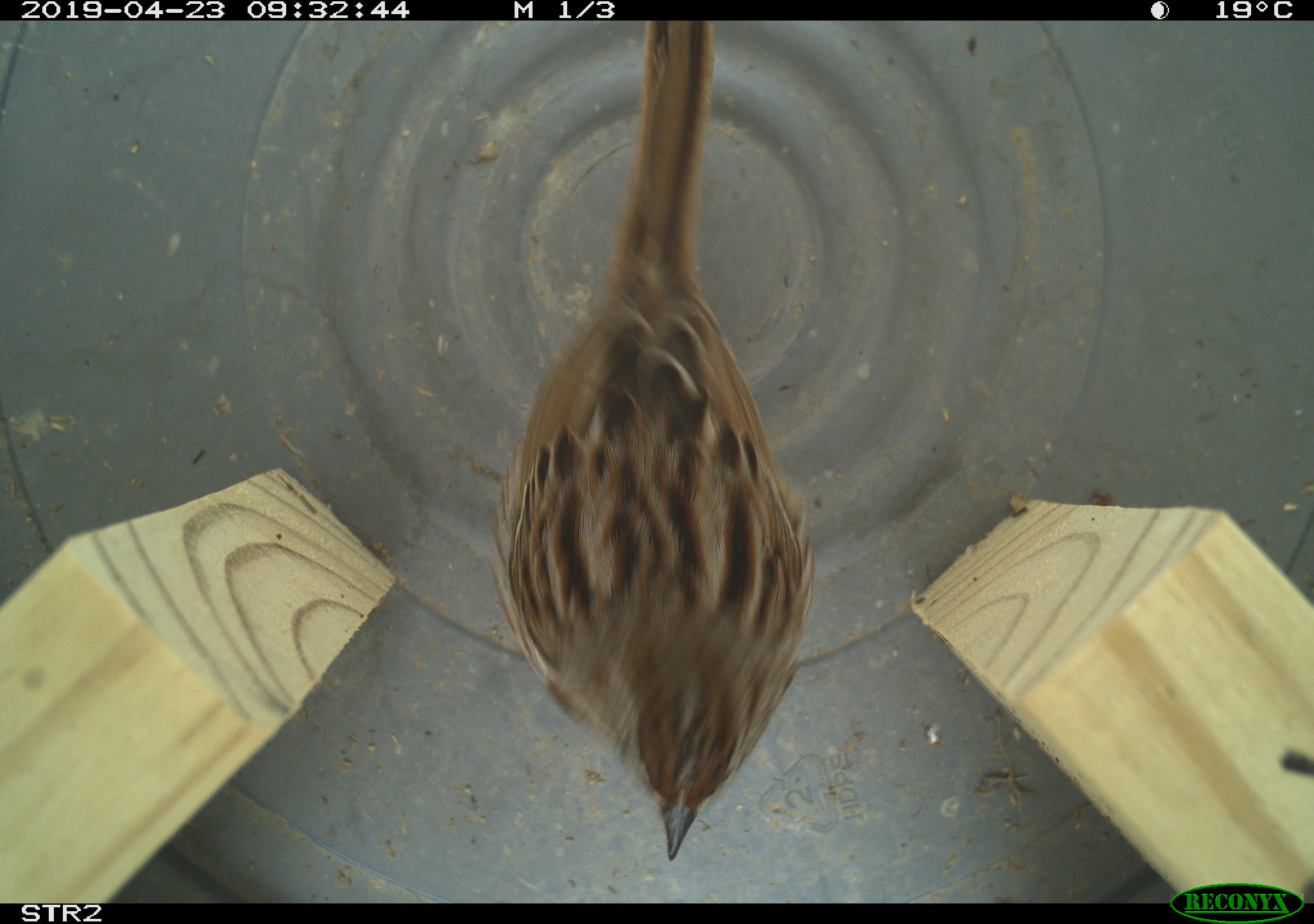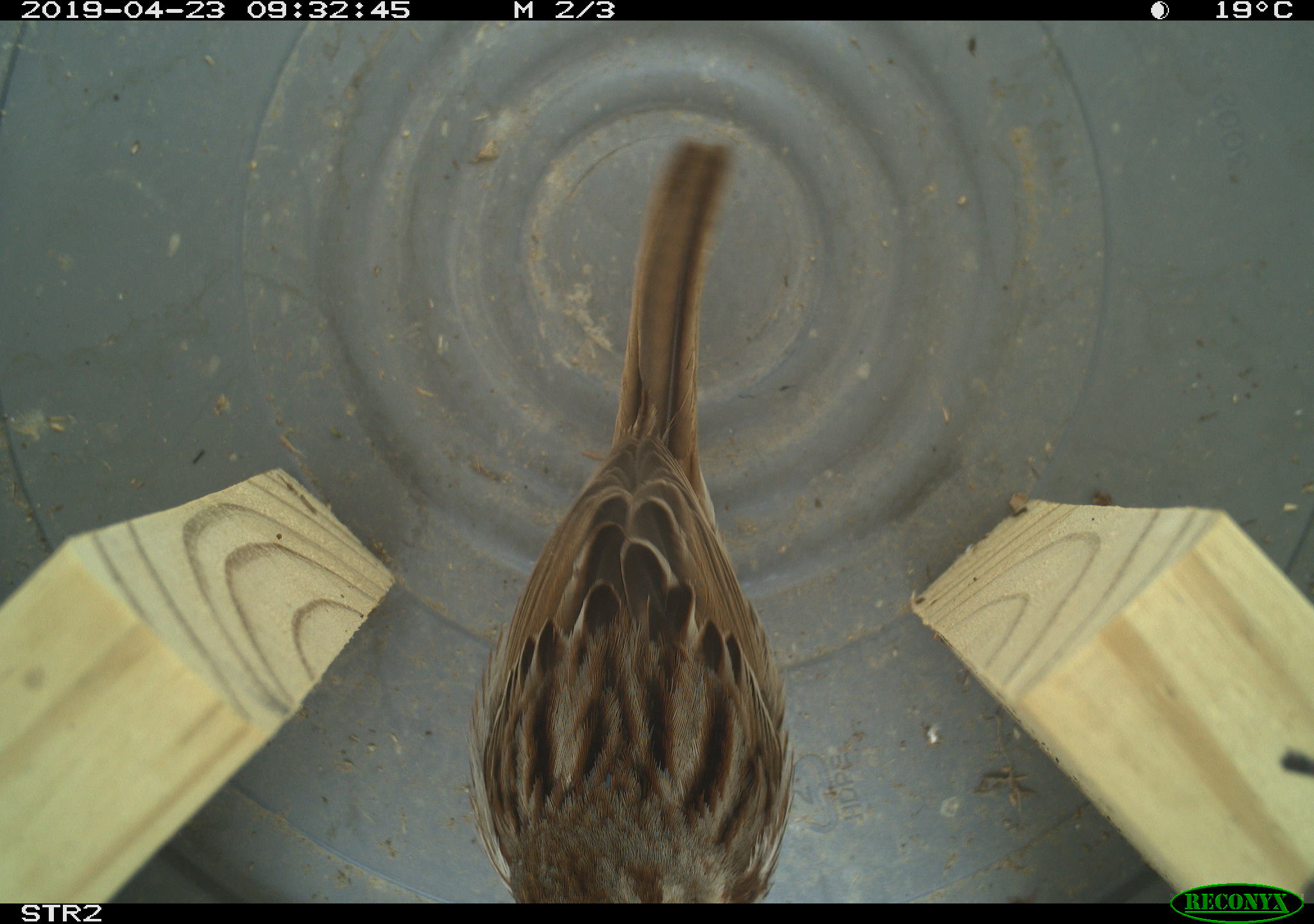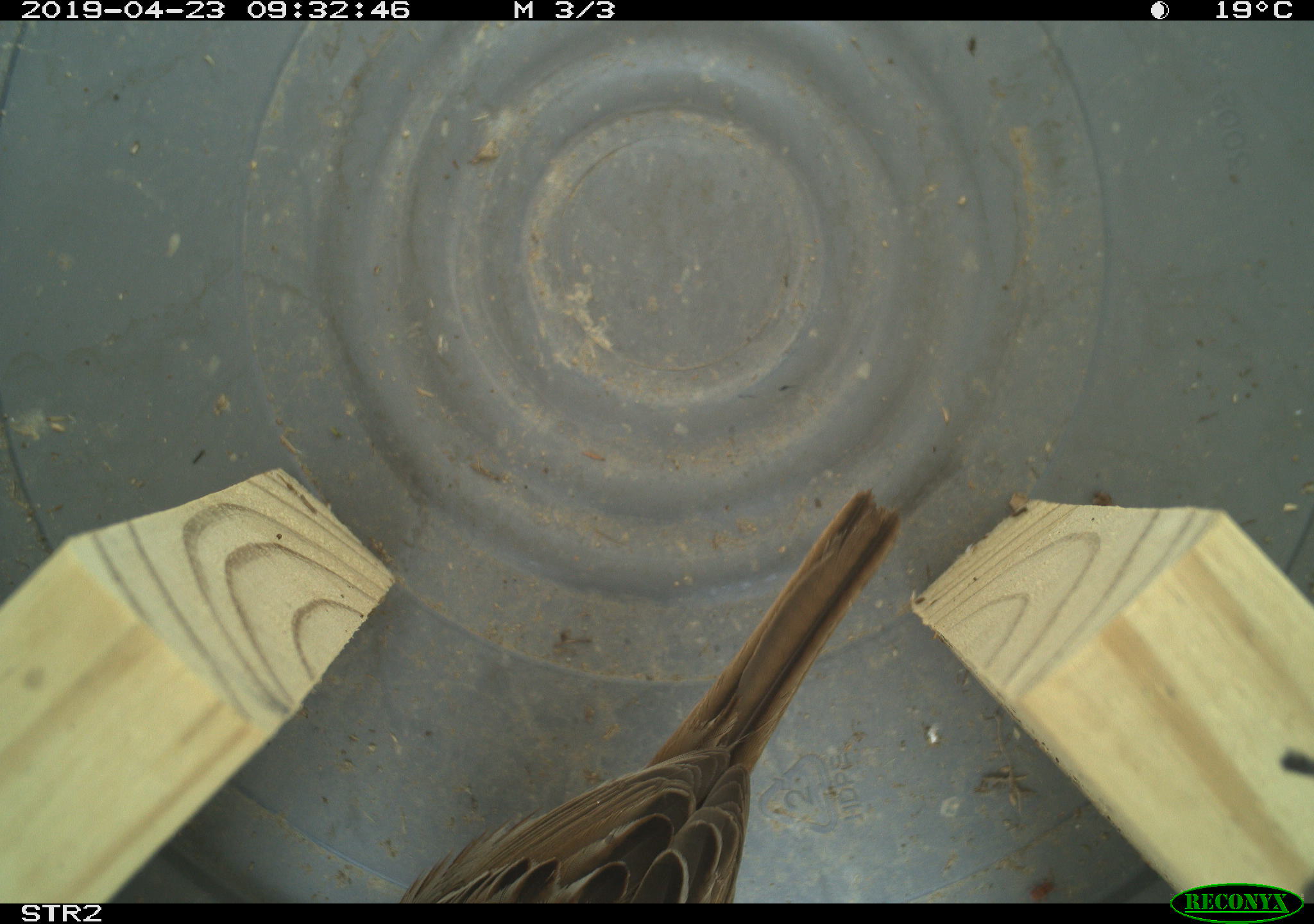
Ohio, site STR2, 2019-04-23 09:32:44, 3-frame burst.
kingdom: Animalia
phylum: Chordata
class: Aves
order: Passeriformes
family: Passerellidae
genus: Melospiza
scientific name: Melospiza melodia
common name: song sparrow